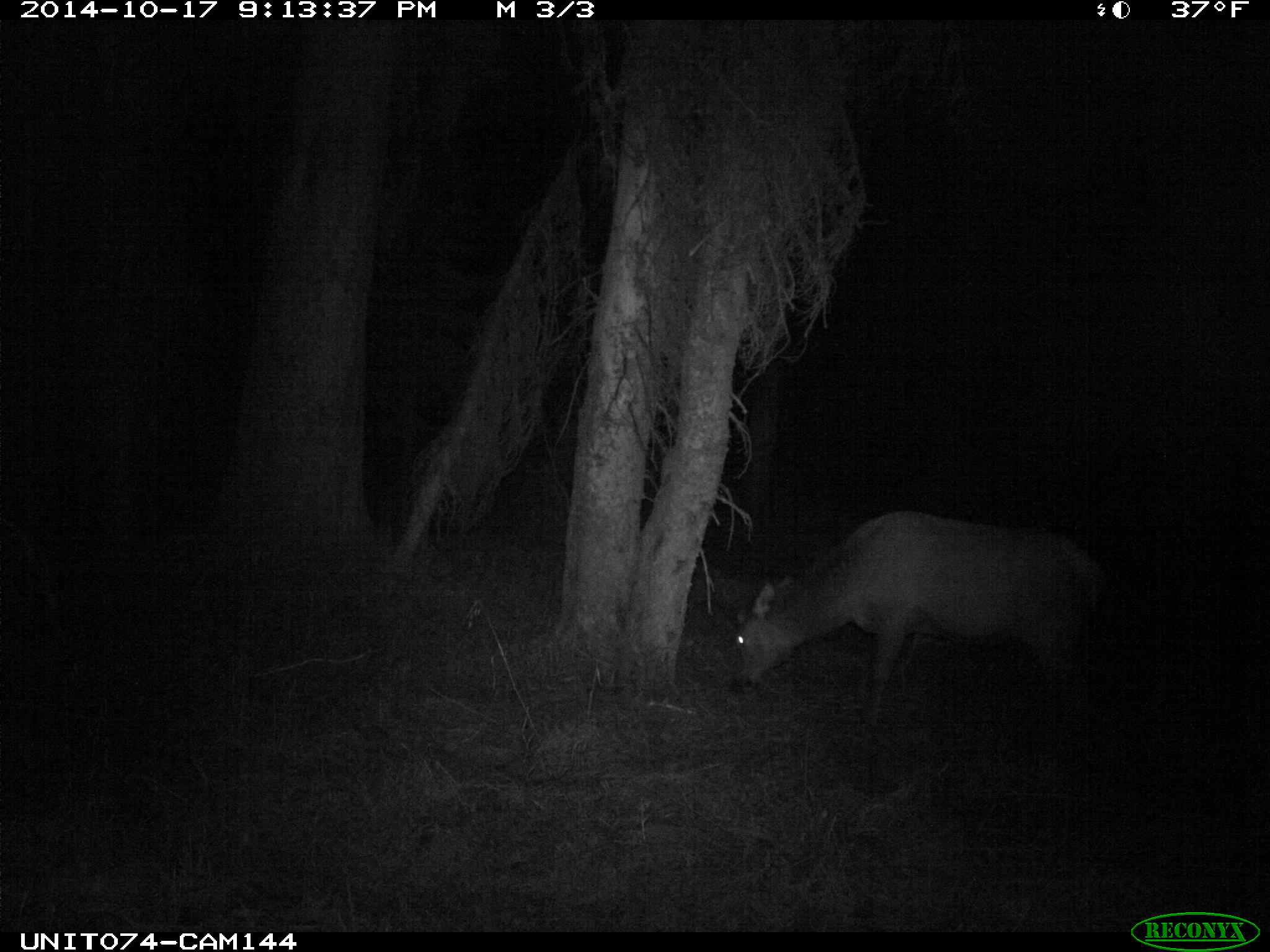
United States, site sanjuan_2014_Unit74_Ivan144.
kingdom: Animalia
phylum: Chordata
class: Mammalia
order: Artiodactyla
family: Cervidae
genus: Cervus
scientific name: Cervus elaphus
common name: red deer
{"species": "Cervus elaphus (red deer)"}